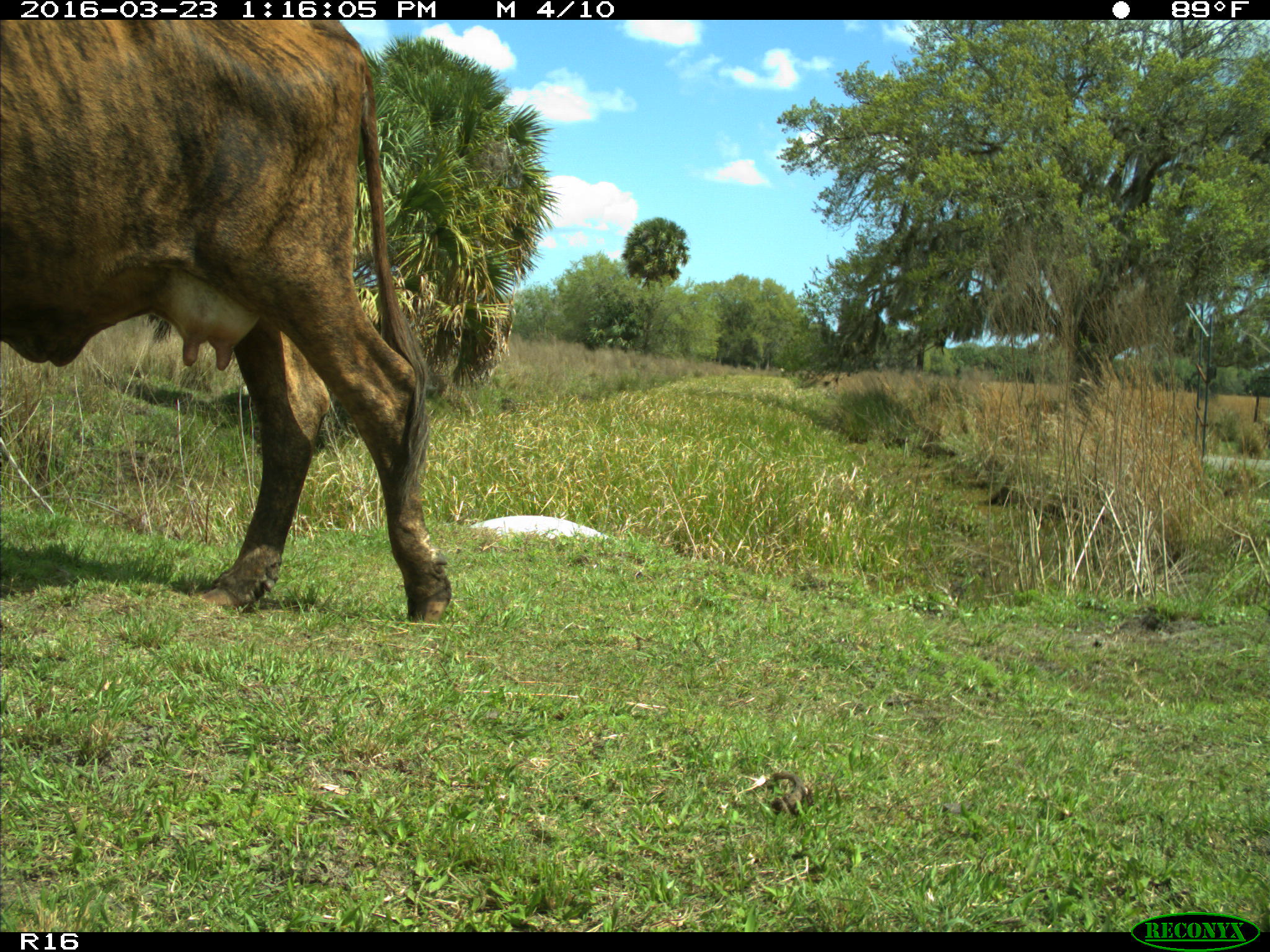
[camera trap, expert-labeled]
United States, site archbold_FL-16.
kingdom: Animalia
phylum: Chordata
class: Mammalia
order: Artiodactyla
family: Bovidae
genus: Bos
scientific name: Bos taurus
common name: domestic cow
Bos taurus (domestic cow).